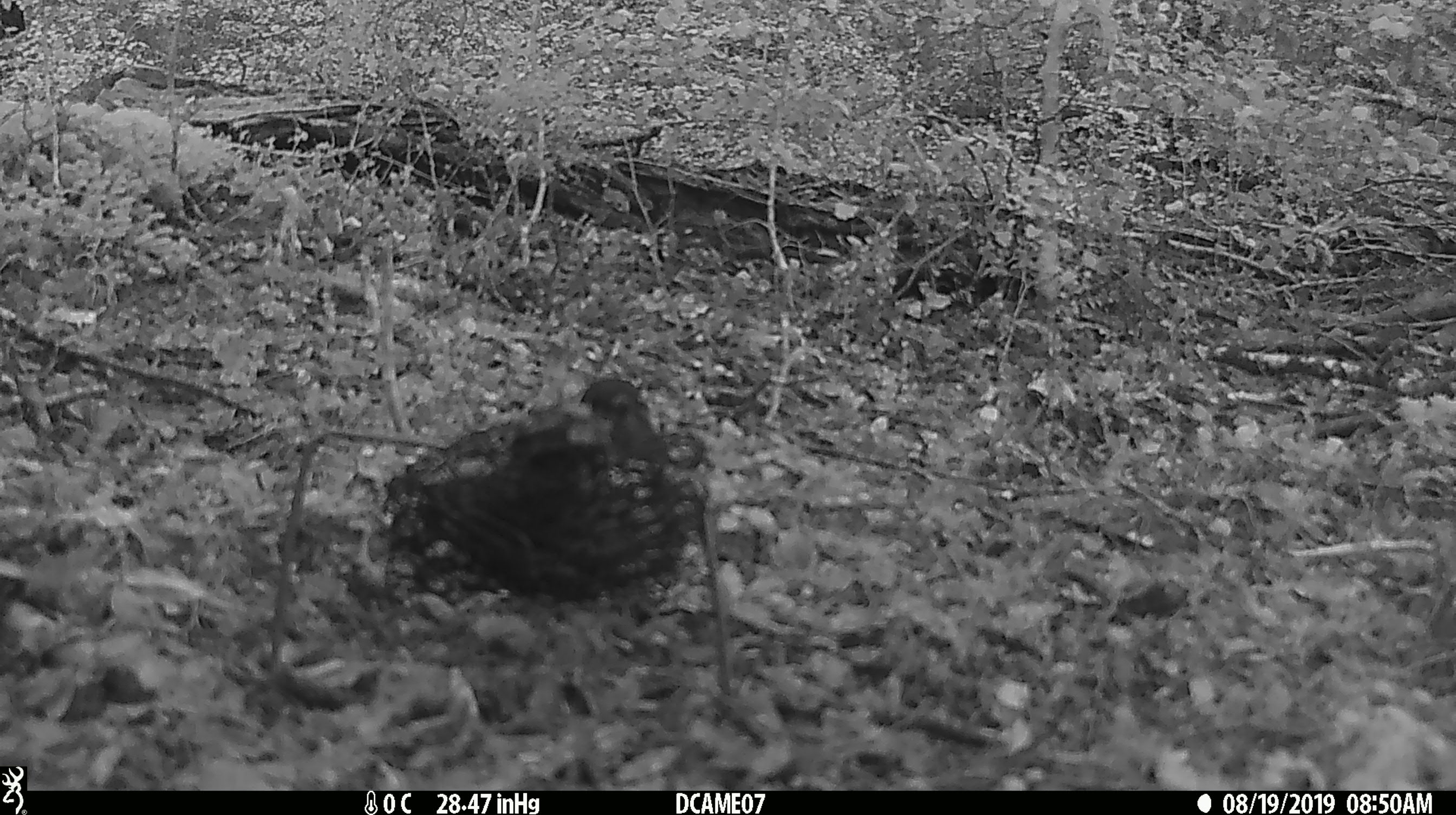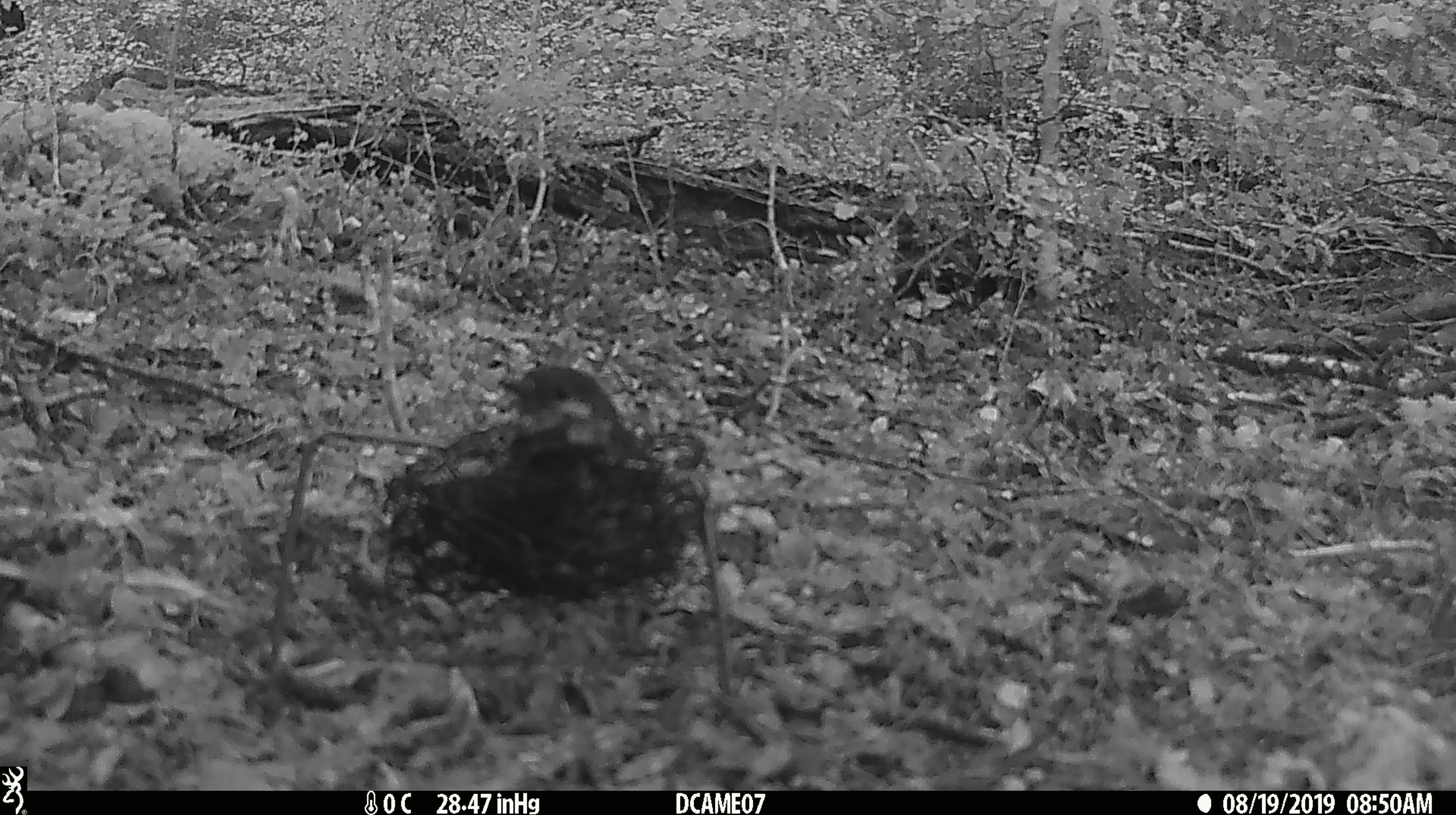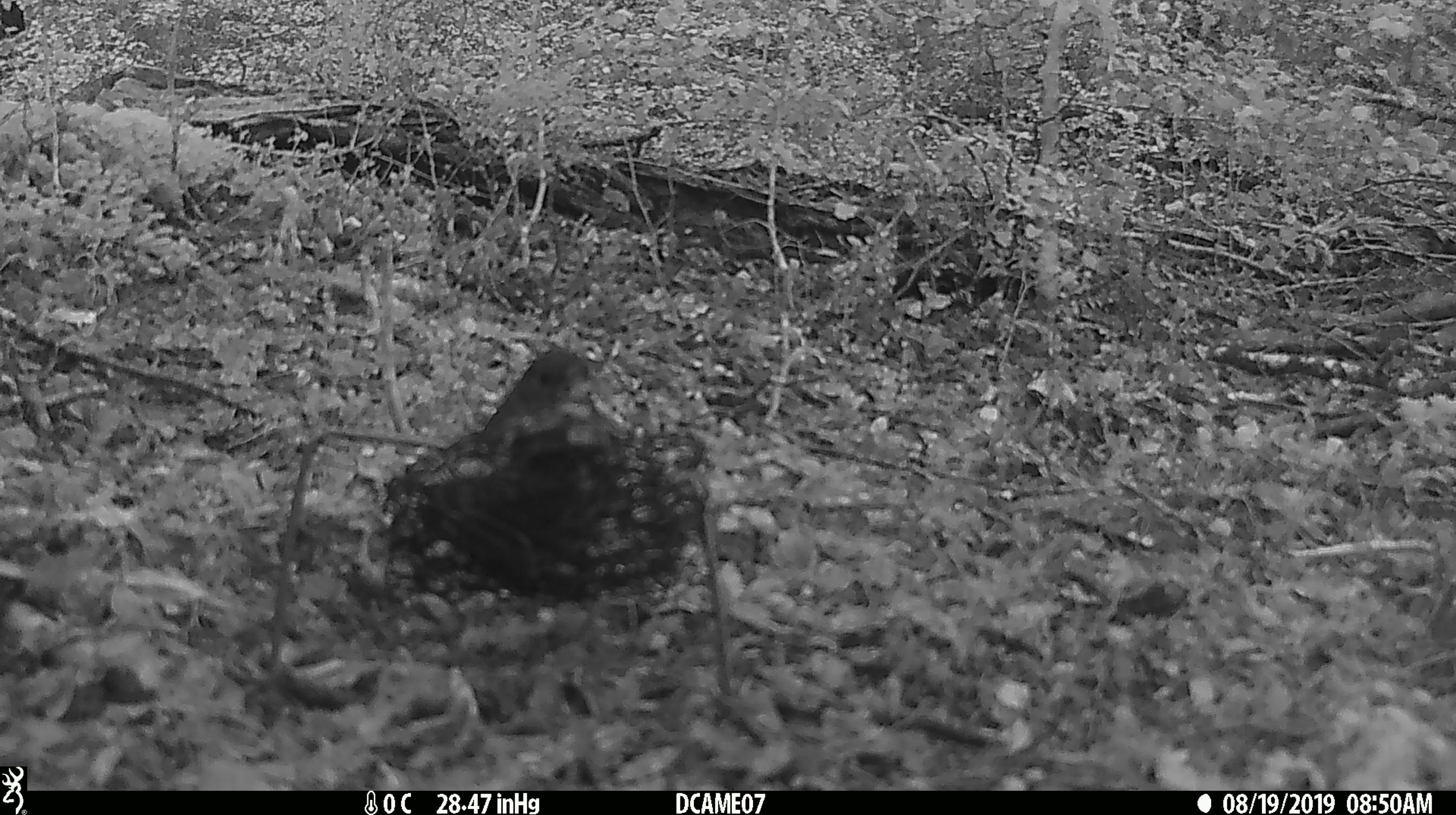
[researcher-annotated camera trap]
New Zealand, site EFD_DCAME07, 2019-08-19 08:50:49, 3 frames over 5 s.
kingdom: Animalia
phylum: Chordata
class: Aves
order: Passeriformes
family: Petroicidae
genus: Petroica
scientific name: Petroica australis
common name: new zealand robin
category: robin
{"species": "robin (new zealand robin) (Petroica australis)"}